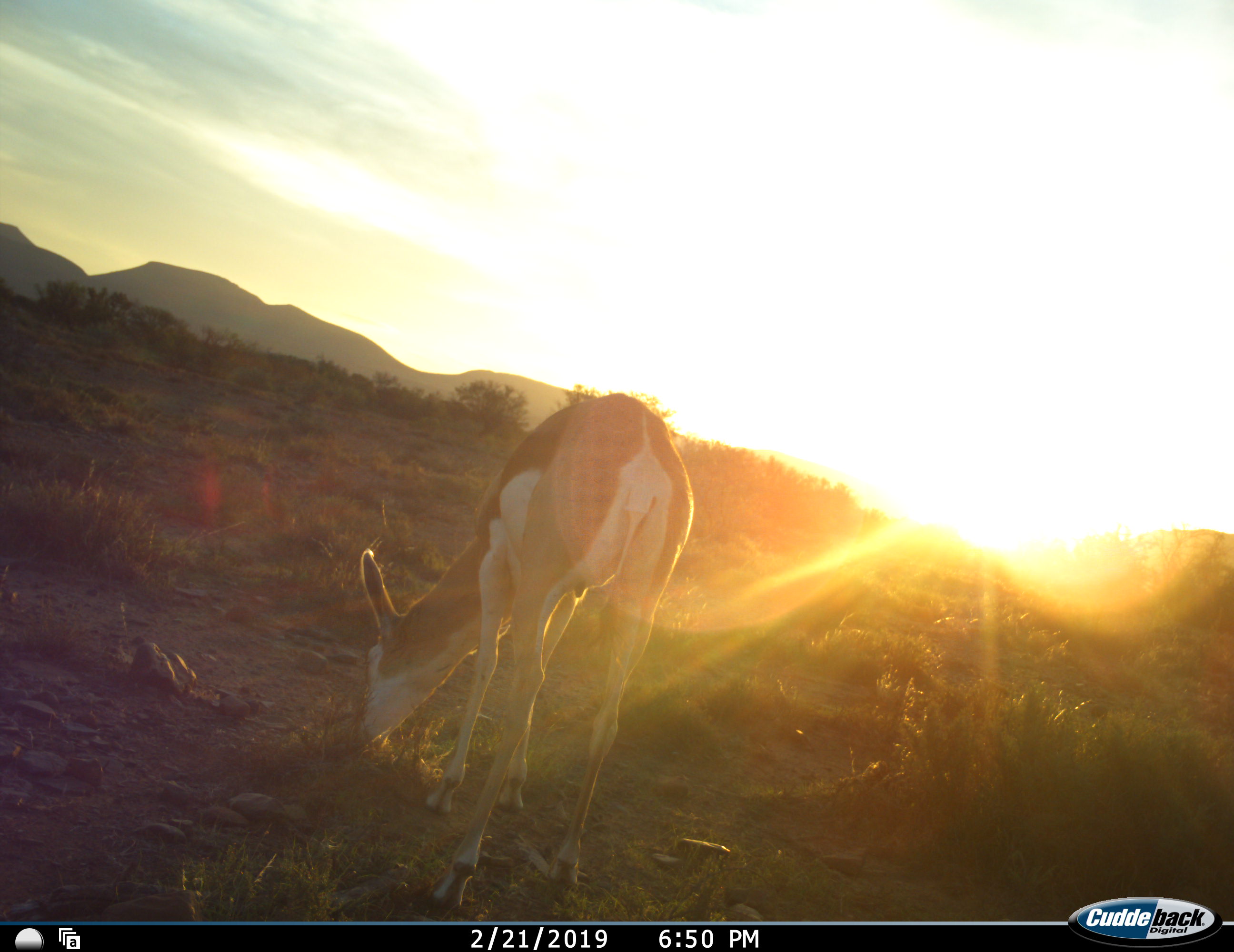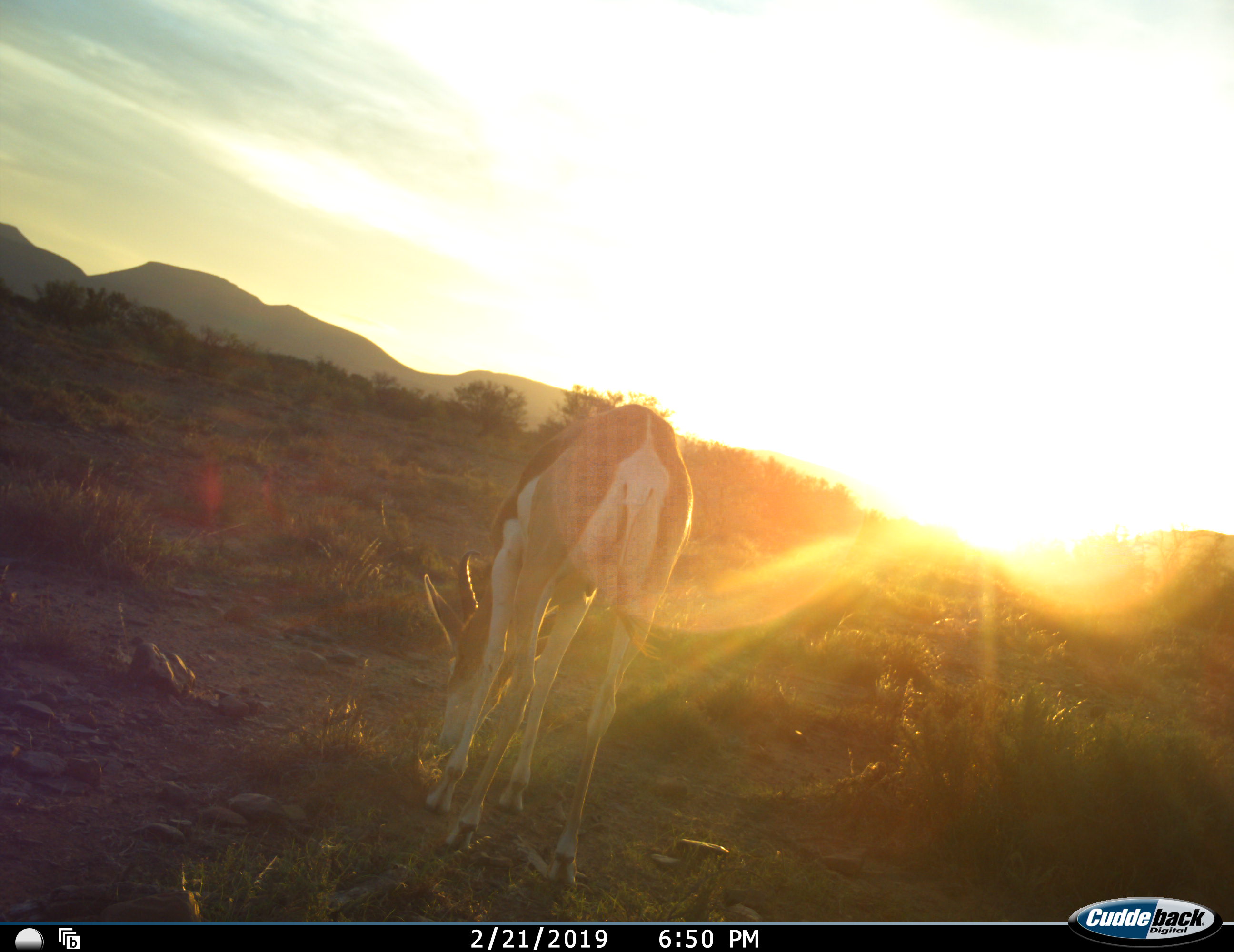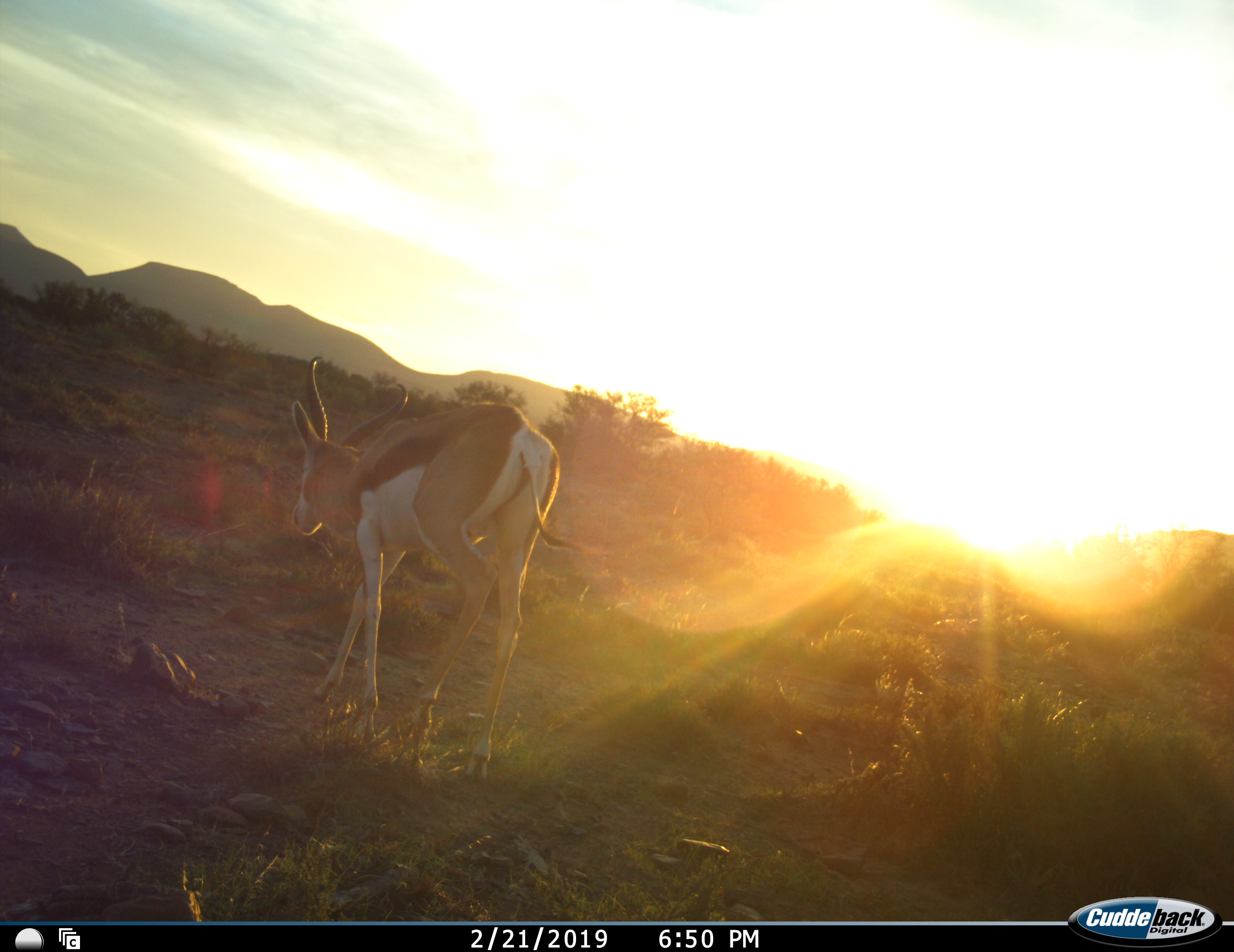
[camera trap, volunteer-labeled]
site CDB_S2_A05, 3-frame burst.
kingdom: Animalia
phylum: Chordata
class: Mammalia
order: Artiodactyla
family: Bovidae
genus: Antidorcas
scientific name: Antidorcas marsupialis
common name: springbok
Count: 1.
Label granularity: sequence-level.